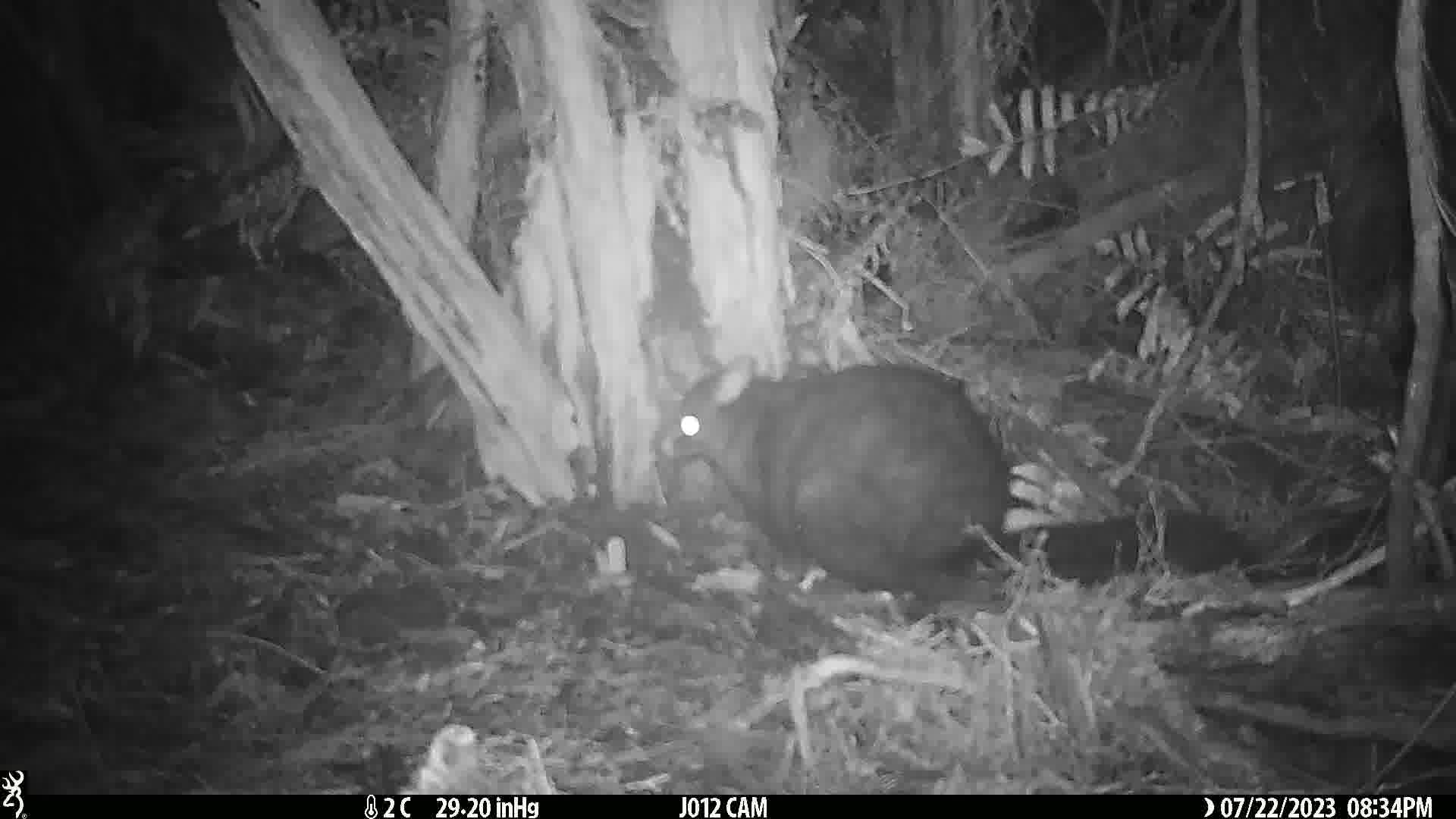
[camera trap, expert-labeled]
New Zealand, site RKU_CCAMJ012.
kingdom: Animalia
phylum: Chordata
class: Mammalia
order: Diprotodontia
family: Phalangeridae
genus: Trichosurus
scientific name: Trichosurus vulpecula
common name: common brushtail possum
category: possum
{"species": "possum (common brushtail possum) (Trichosurus vulpecula)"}